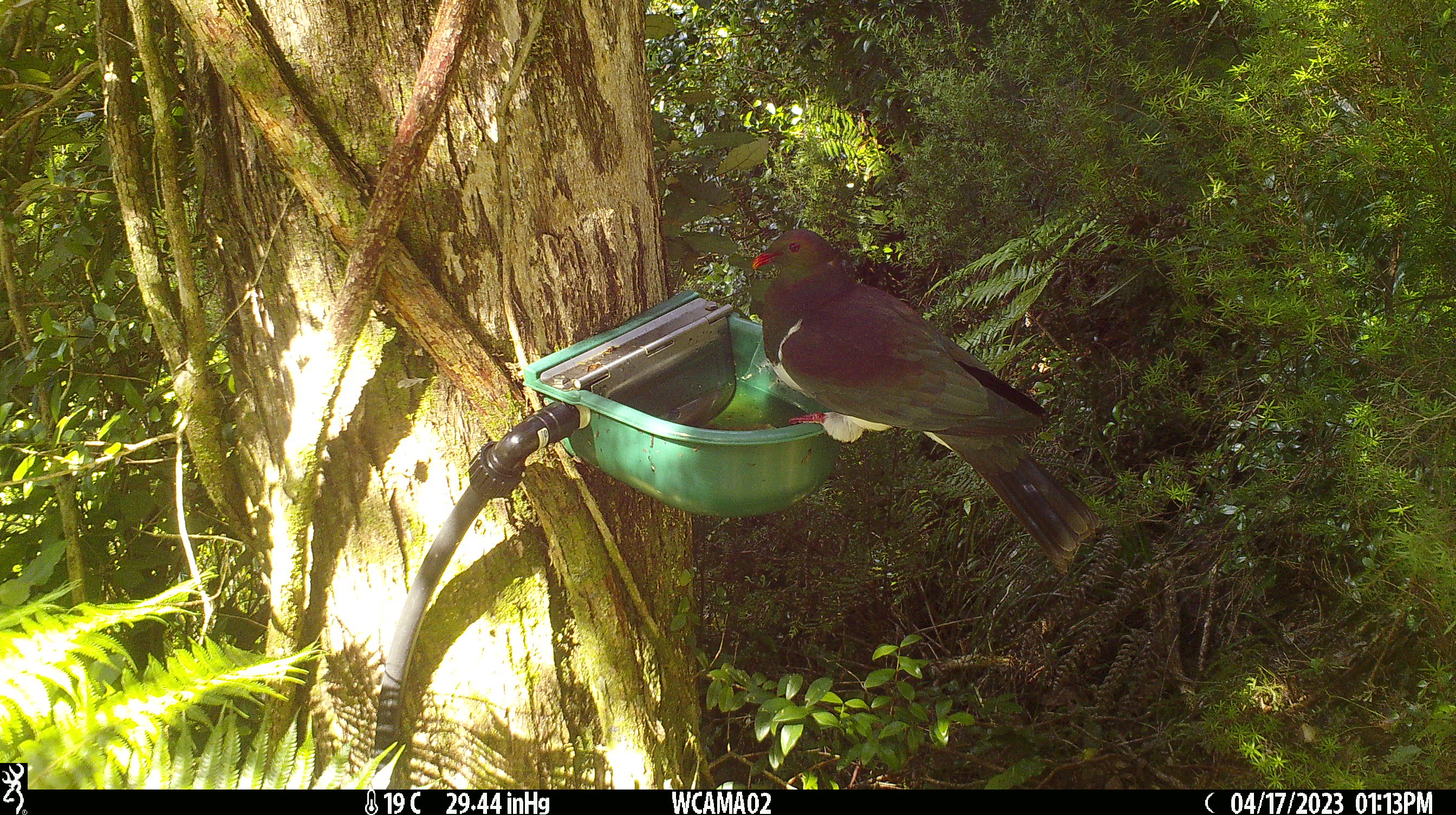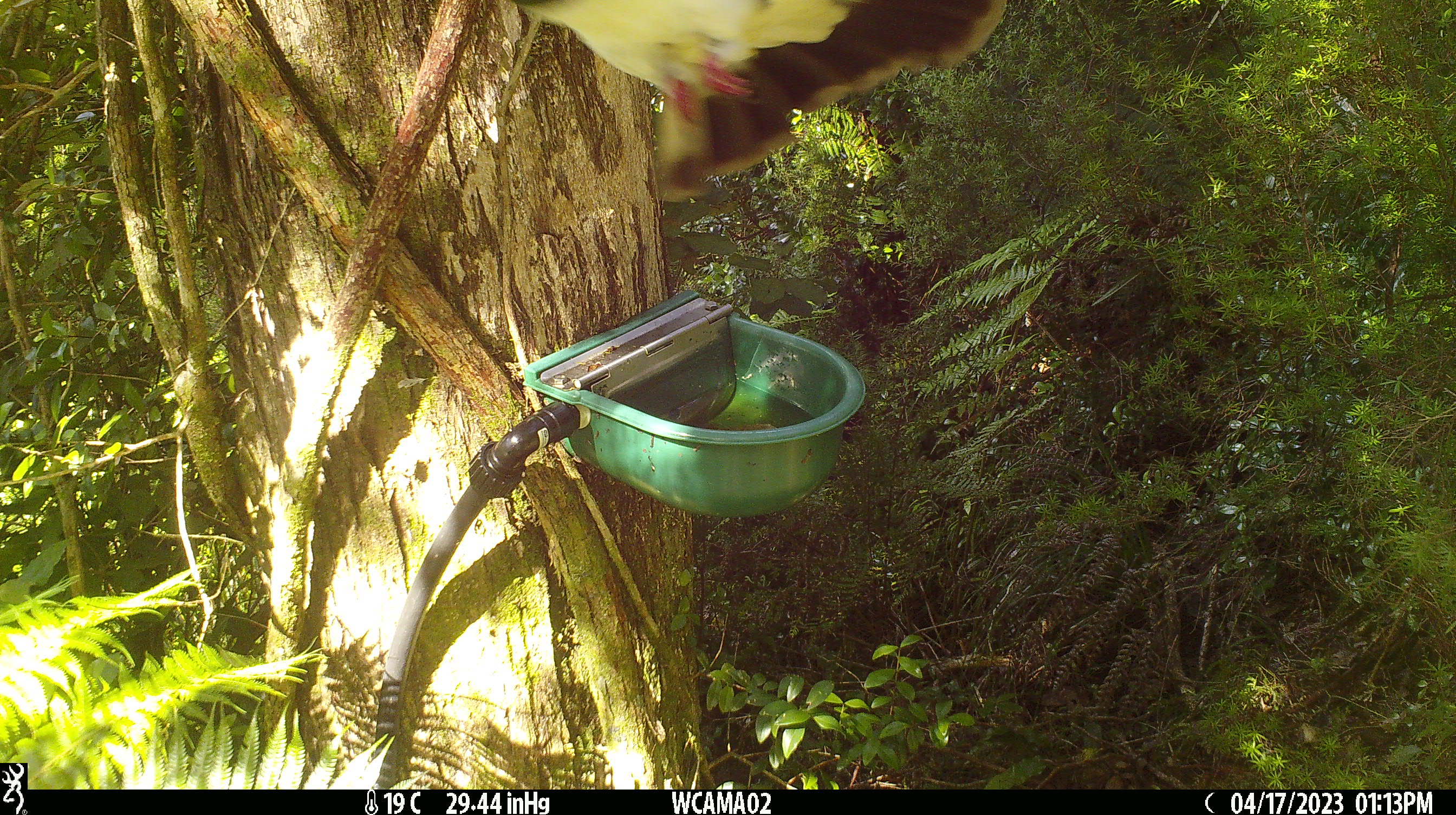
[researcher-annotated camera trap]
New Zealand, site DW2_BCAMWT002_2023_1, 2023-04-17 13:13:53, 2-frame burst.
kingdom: Animalia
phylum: Chordata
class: Aves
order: Columbiformes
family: Columbidae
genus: Hemiphaga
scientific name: Hemiphaga novaeseelandiae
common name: new zealand pigeon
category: kereru